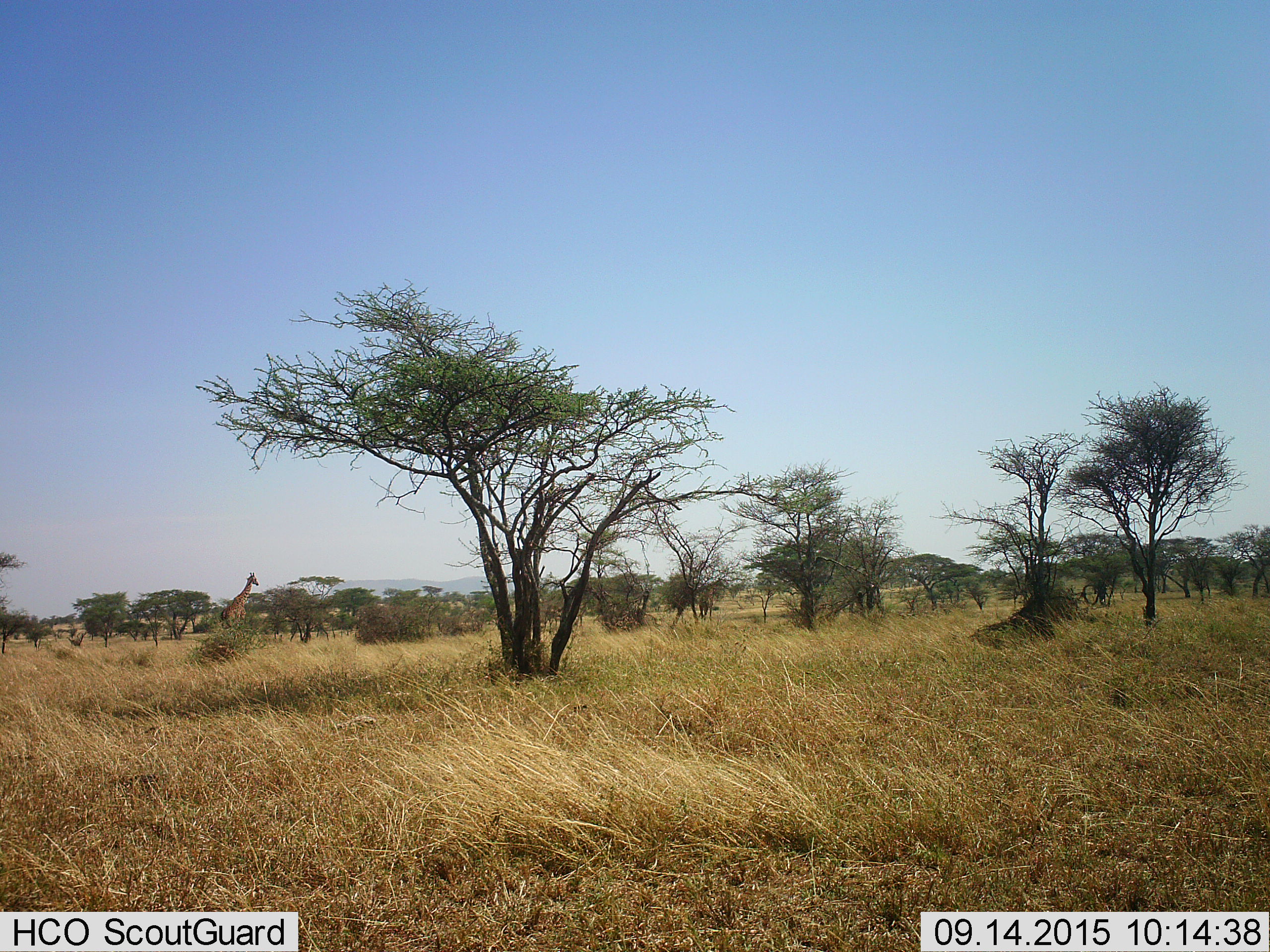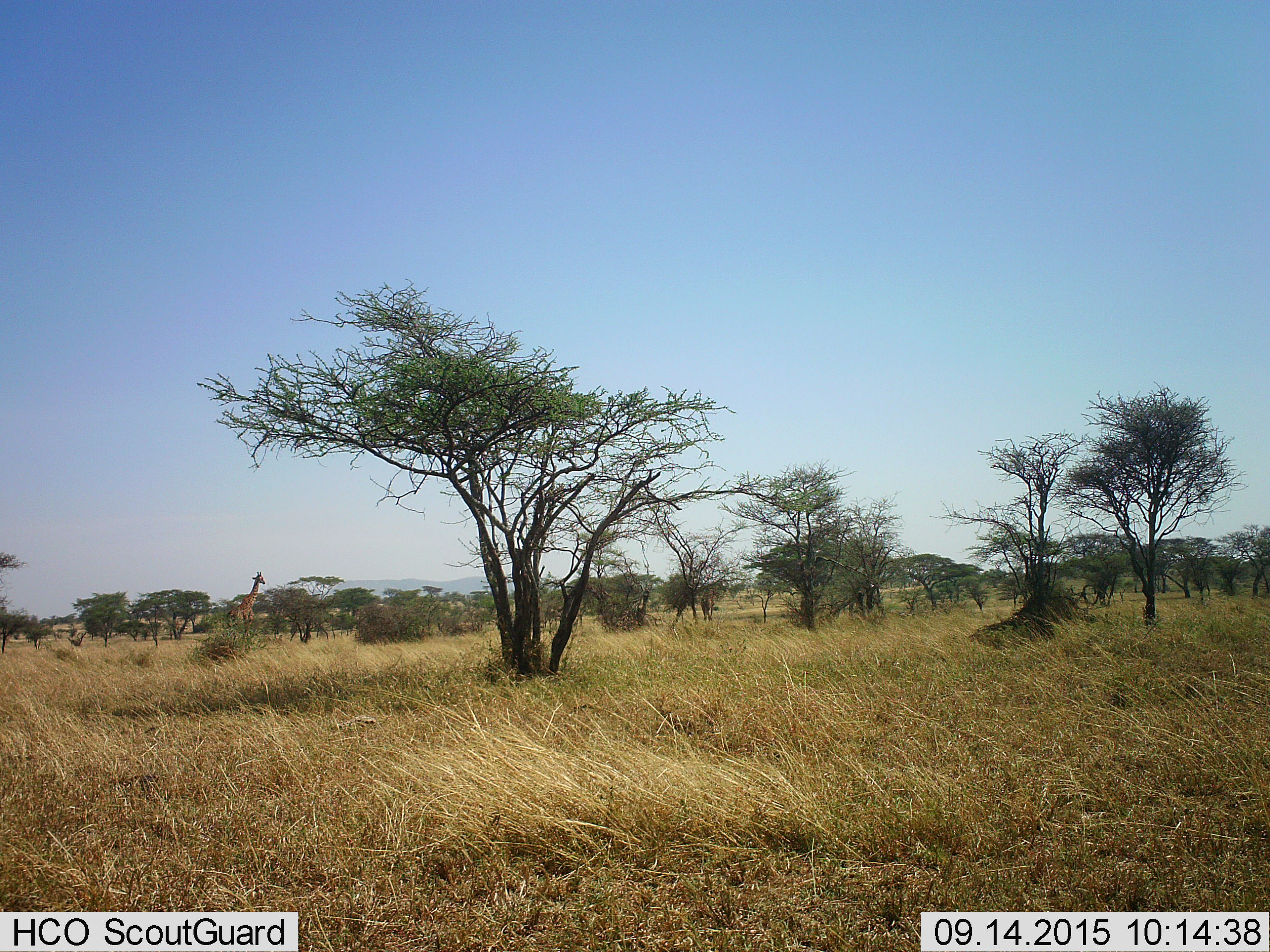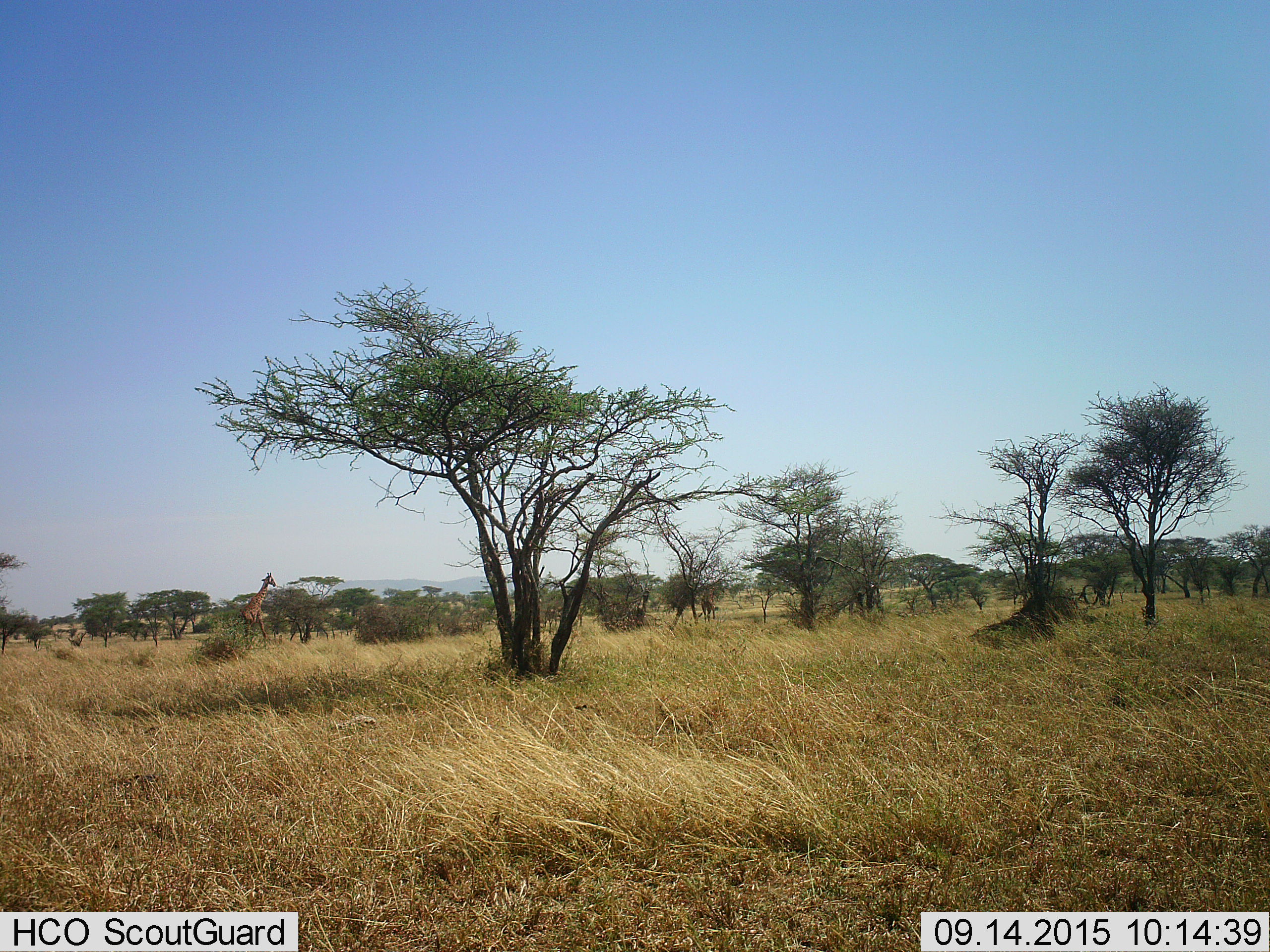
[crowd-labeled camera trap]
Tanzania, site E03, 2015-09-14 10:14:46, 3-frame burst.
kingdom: Animalia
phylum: Chordata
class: Mammalia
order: Artiodactyla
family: Giraffidae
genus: Giraffa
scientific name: Giraffa camelopardalis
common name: giraffe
Giraffe (Giraffa camelopardalis), count 2. Behavior (volunteer vote fractions): standing 39%, resting 6%, moving 83%, interacting 0%. Young present (vote fraction): 0%. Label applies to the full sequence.